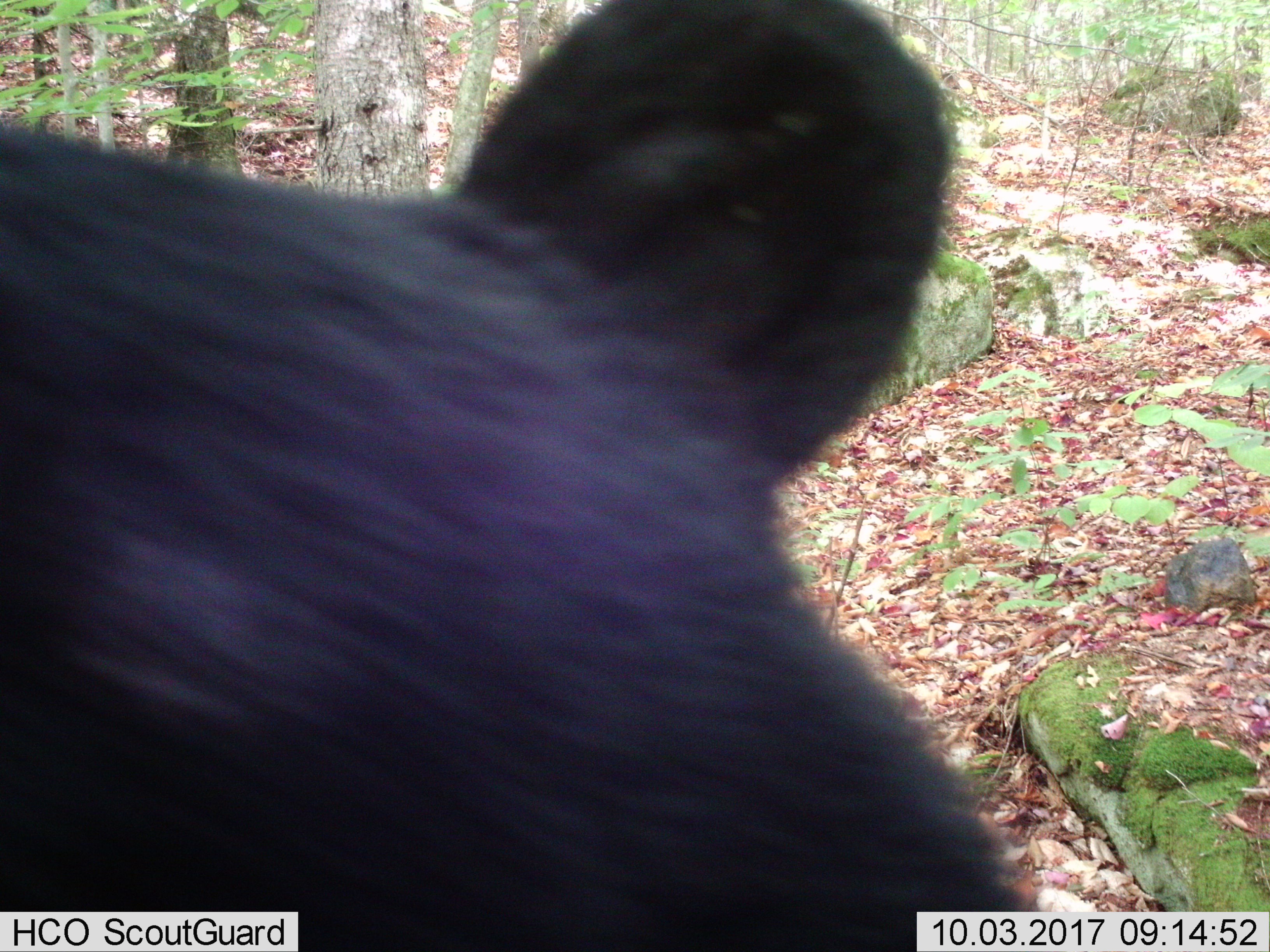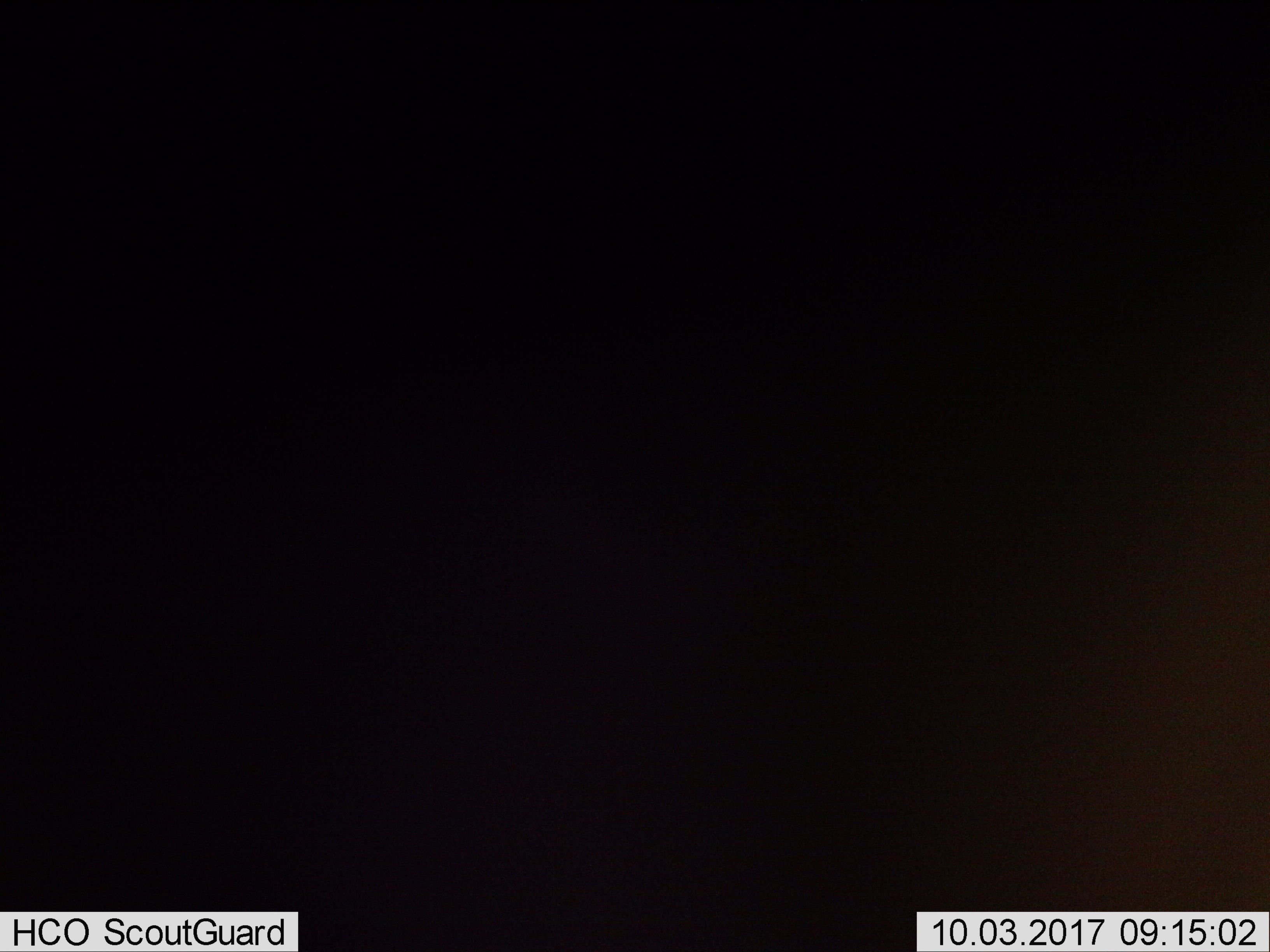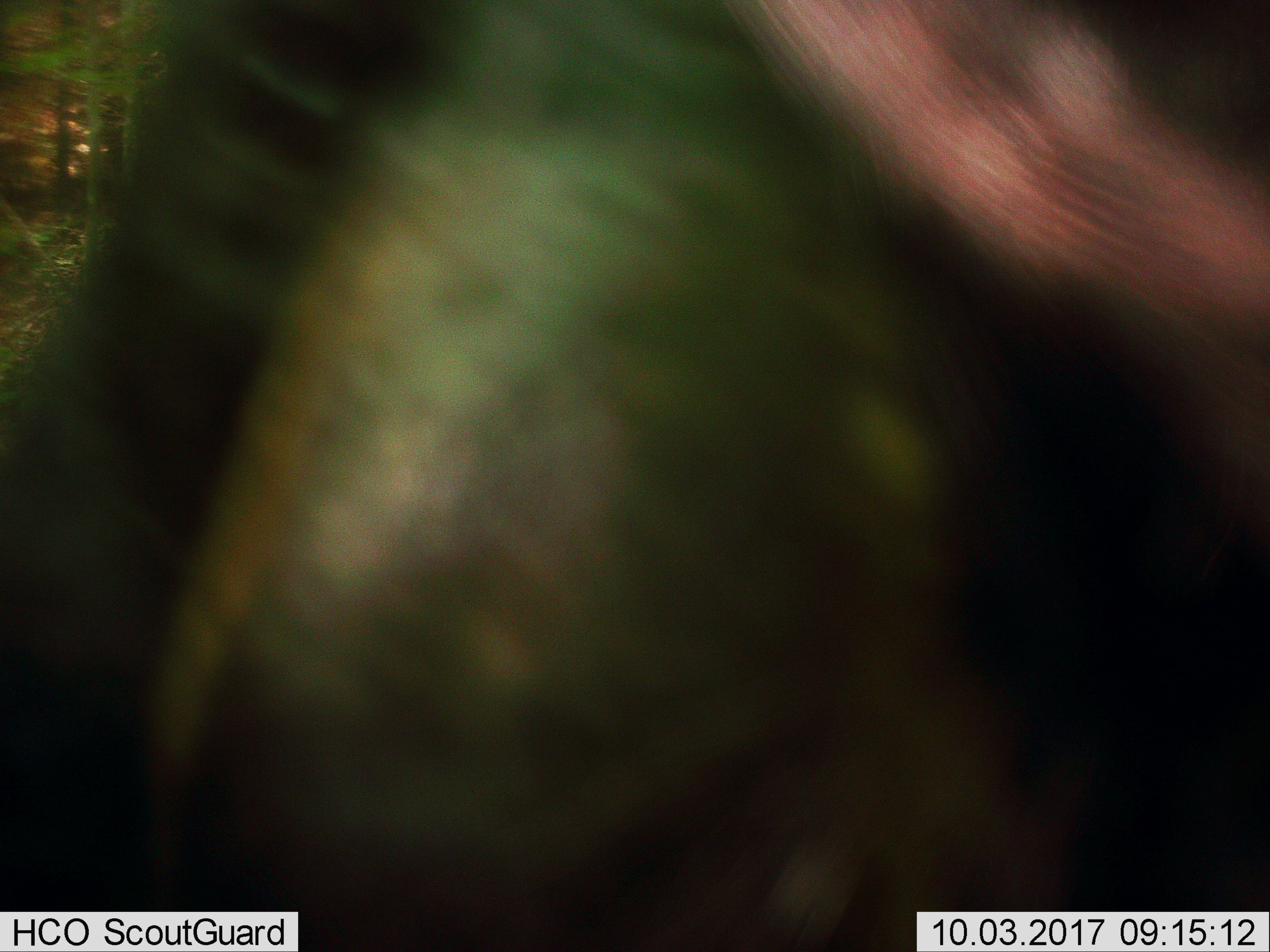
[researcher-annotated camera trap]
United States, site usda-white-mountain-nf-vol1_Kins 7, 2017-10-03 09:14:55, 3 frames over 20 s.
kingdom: Animalia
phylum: Chordata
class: Mammalia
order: Carnivora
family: Ursidae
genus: Ursus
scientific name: Ursus americanus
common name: black bear